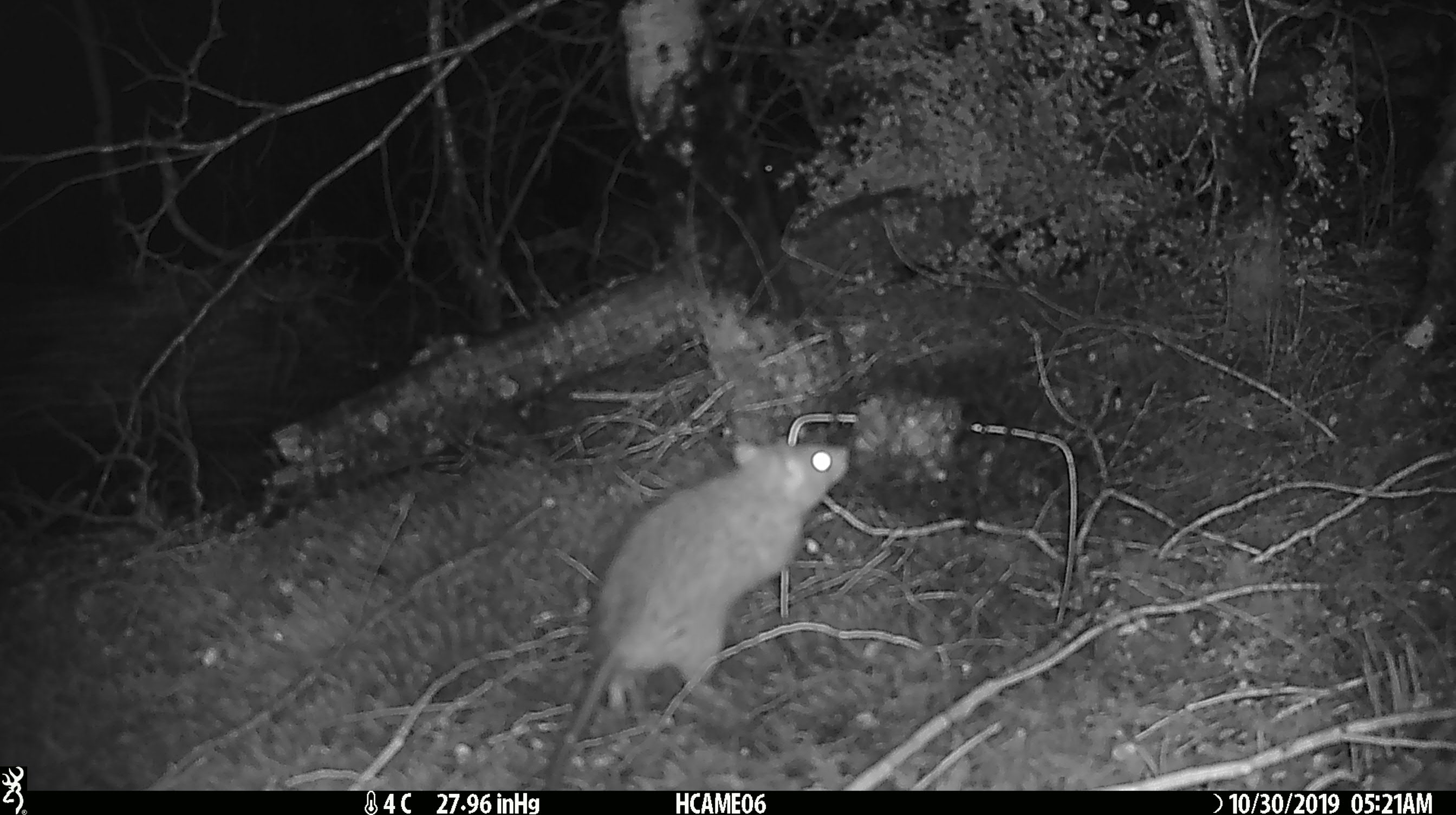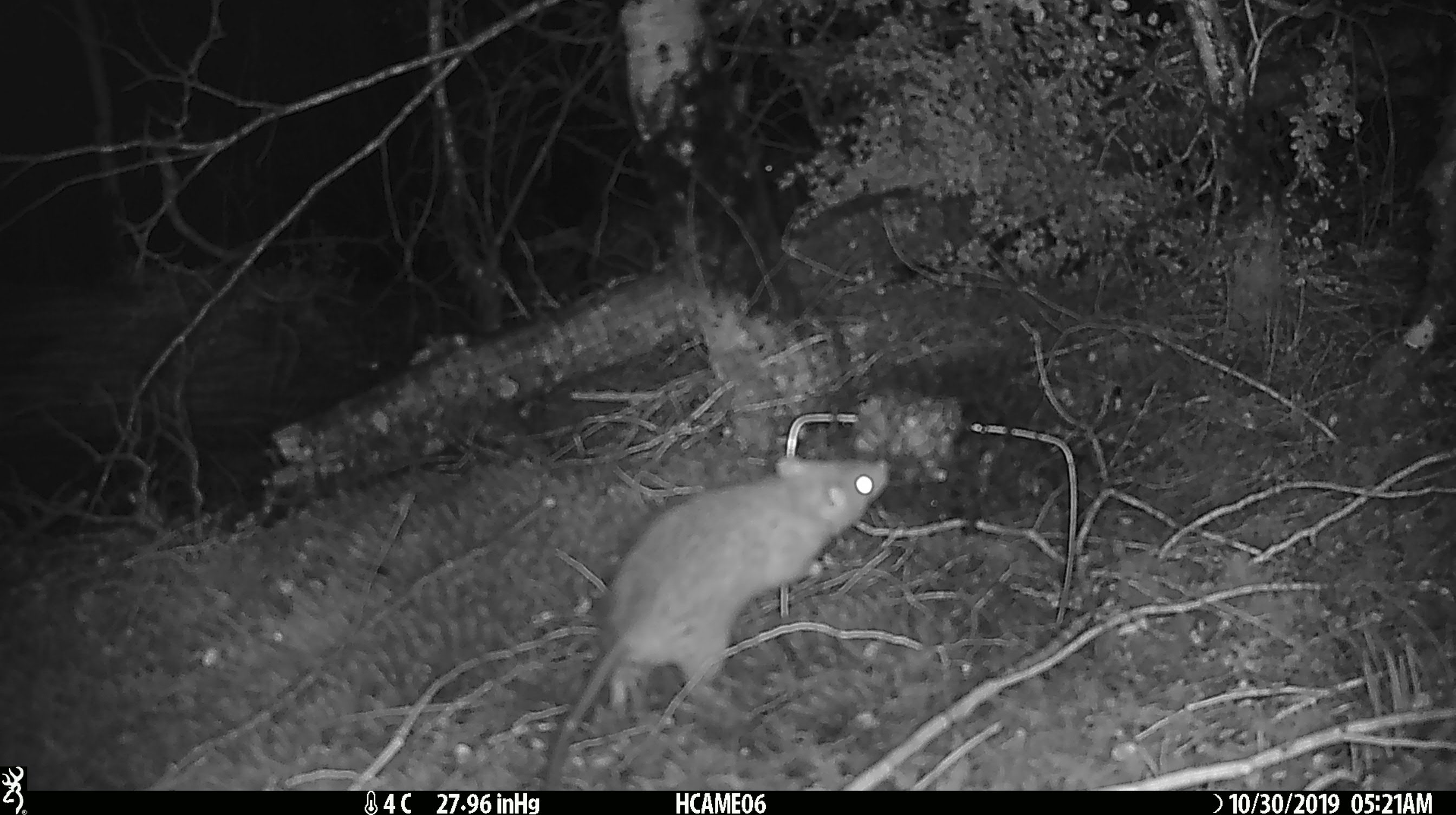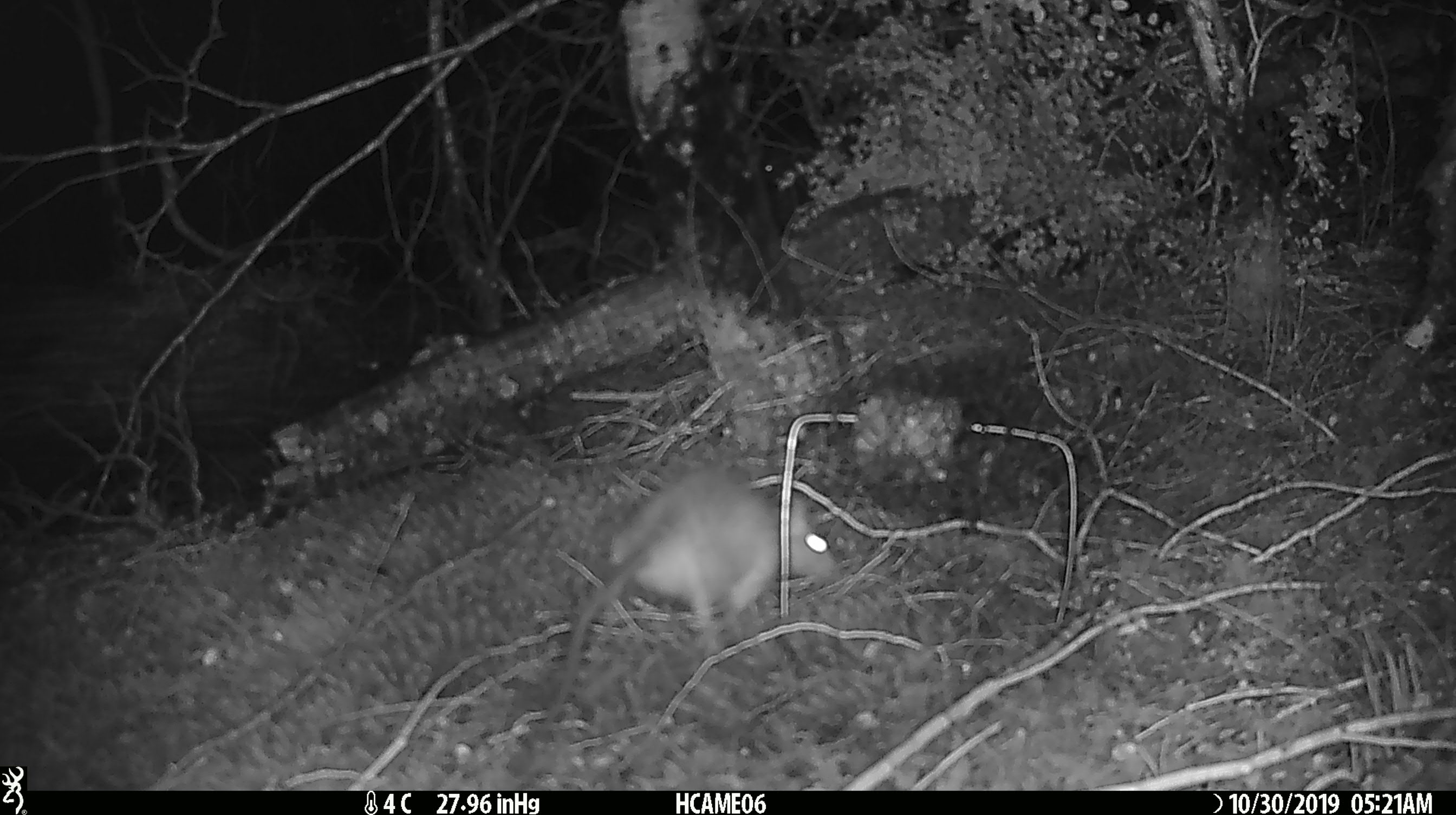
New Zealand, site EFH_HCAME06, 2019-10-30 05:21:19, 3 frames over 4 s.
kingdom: Animalia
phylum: Chordata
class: Mammalia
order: Rodentia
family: Muridae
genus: Rattus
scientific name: Rattus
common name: rat